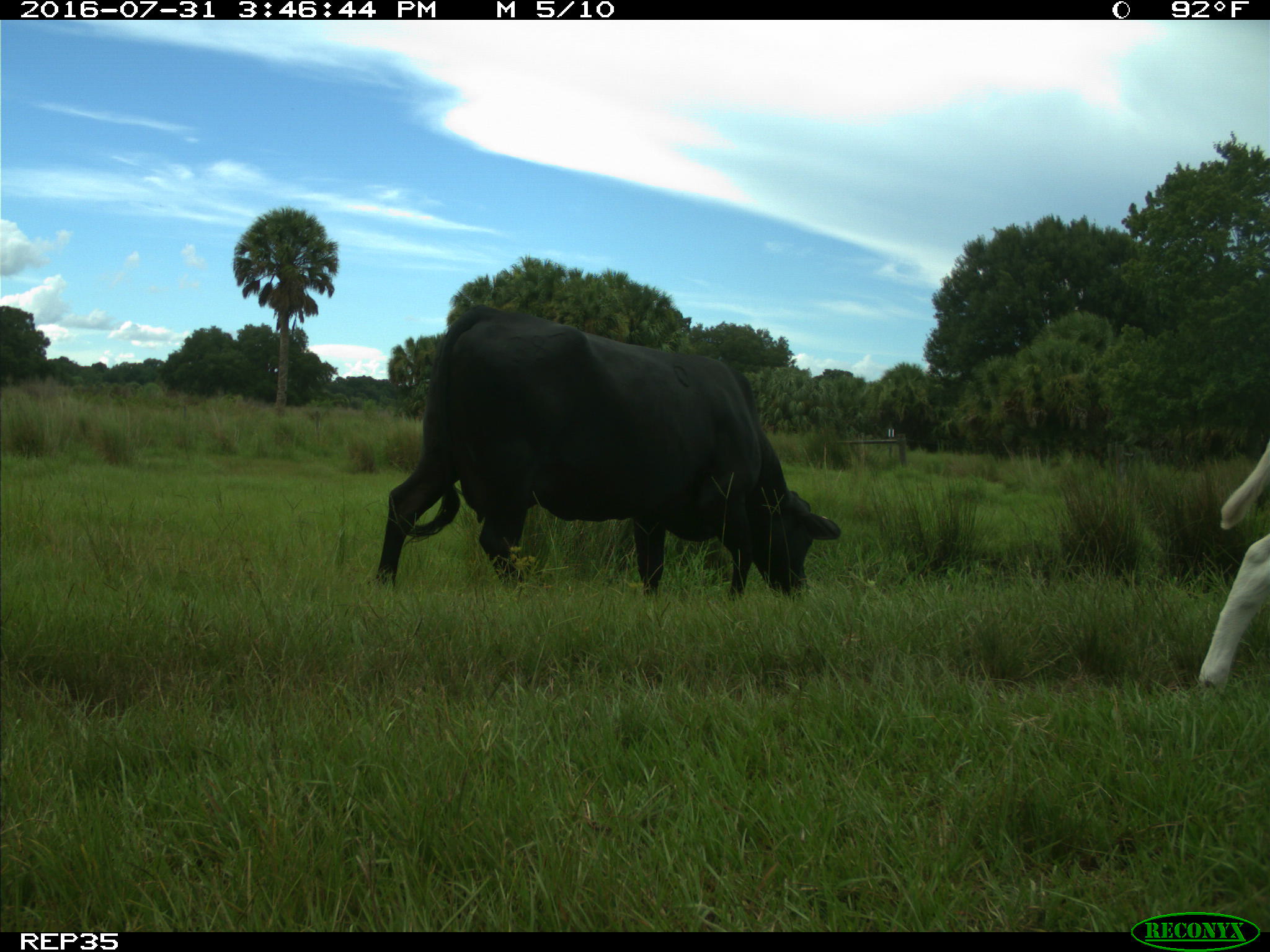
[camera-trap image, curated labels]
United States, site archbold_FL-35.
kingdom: Animalia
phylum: Chordata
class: Mammalia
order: Artiodactyla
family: Bovidae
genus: Bos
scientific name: Bos taurus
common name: domestic cow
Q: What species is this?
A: Bos taurus (domestic cow).